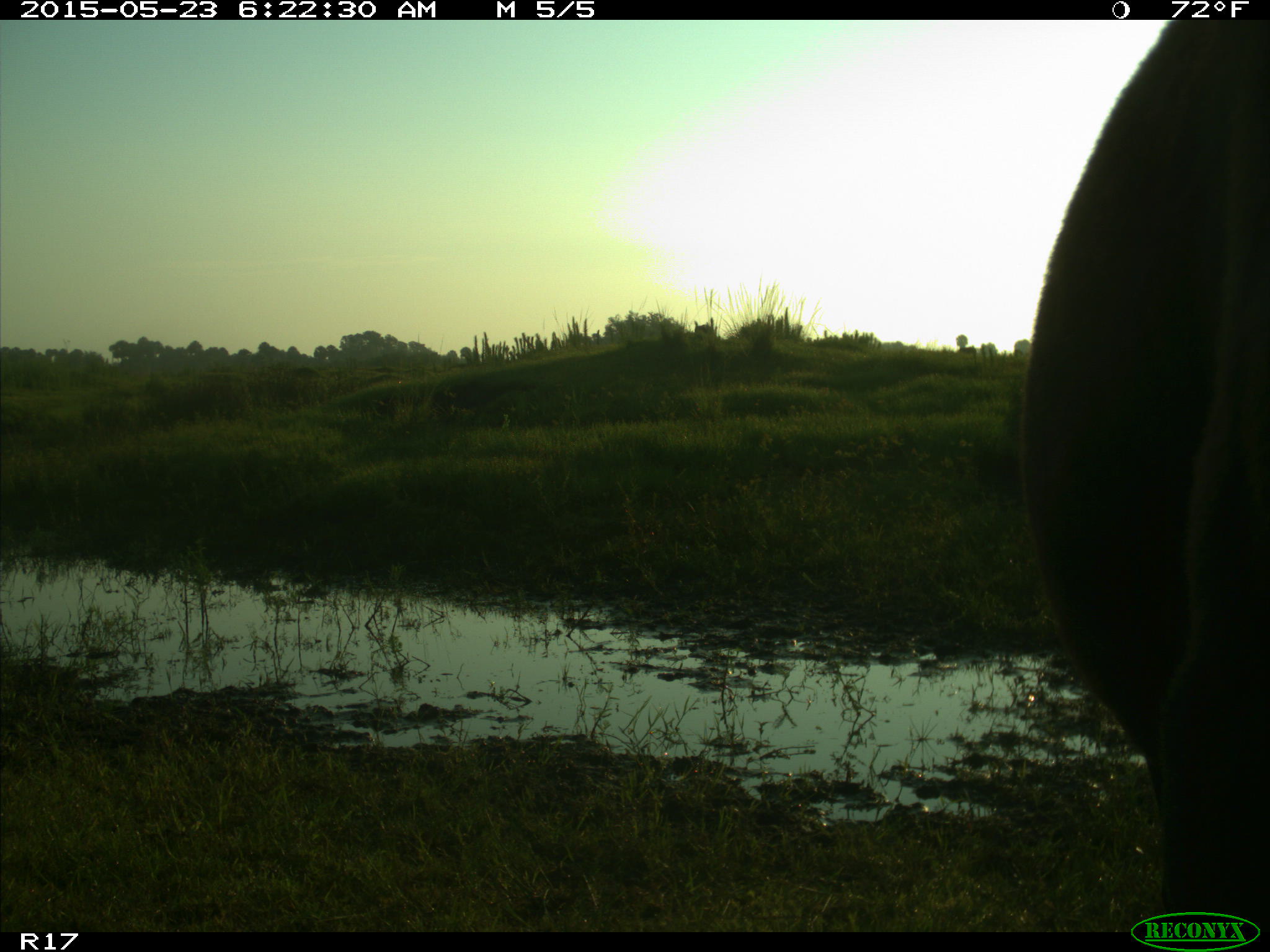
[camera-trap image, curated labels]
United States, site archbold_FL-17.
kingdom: Animalia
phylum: Chordata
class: Mammalia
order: Artiodactyla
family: Bovidae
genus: Bos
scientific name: Bos taurus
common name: domestic cow